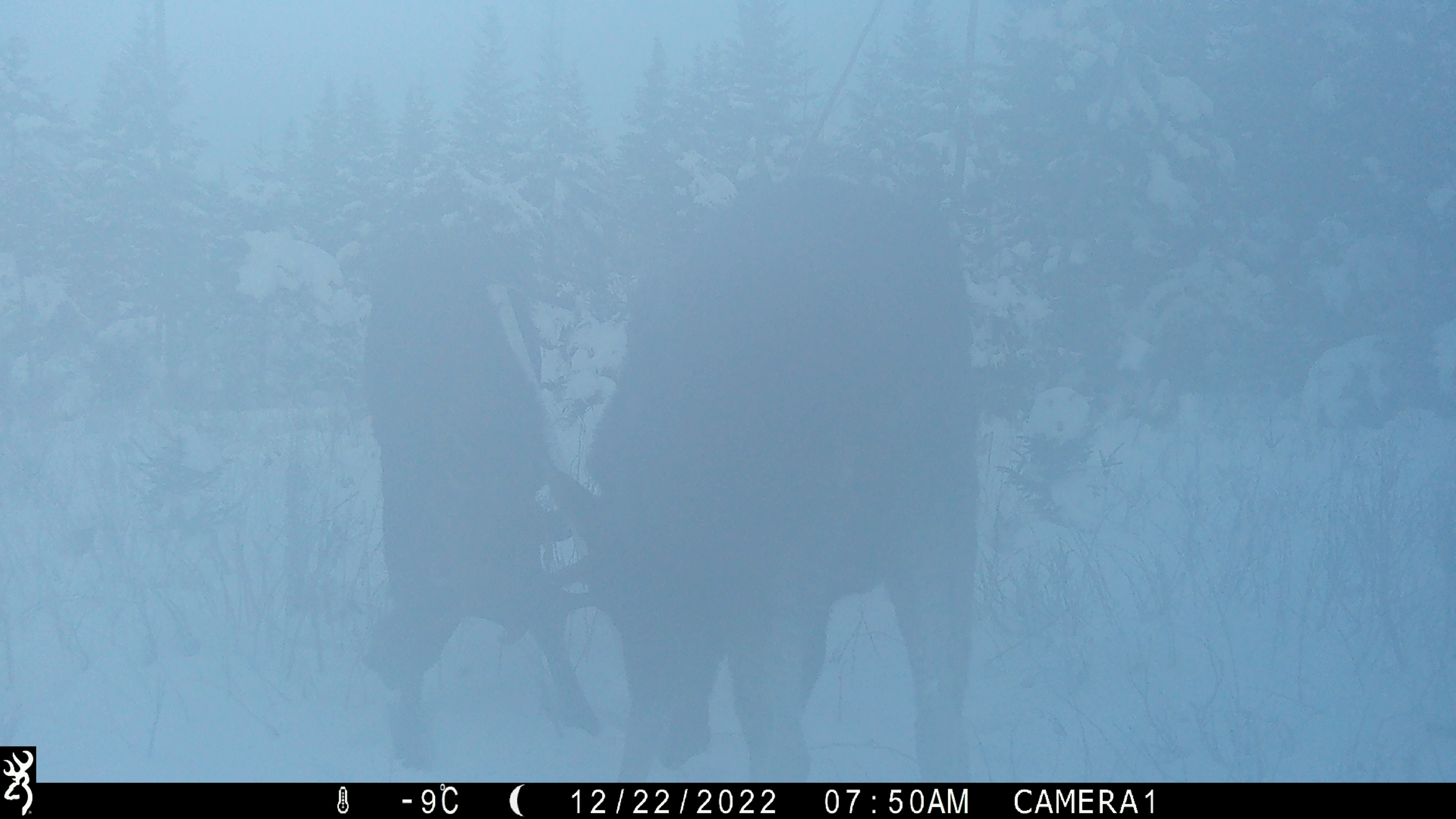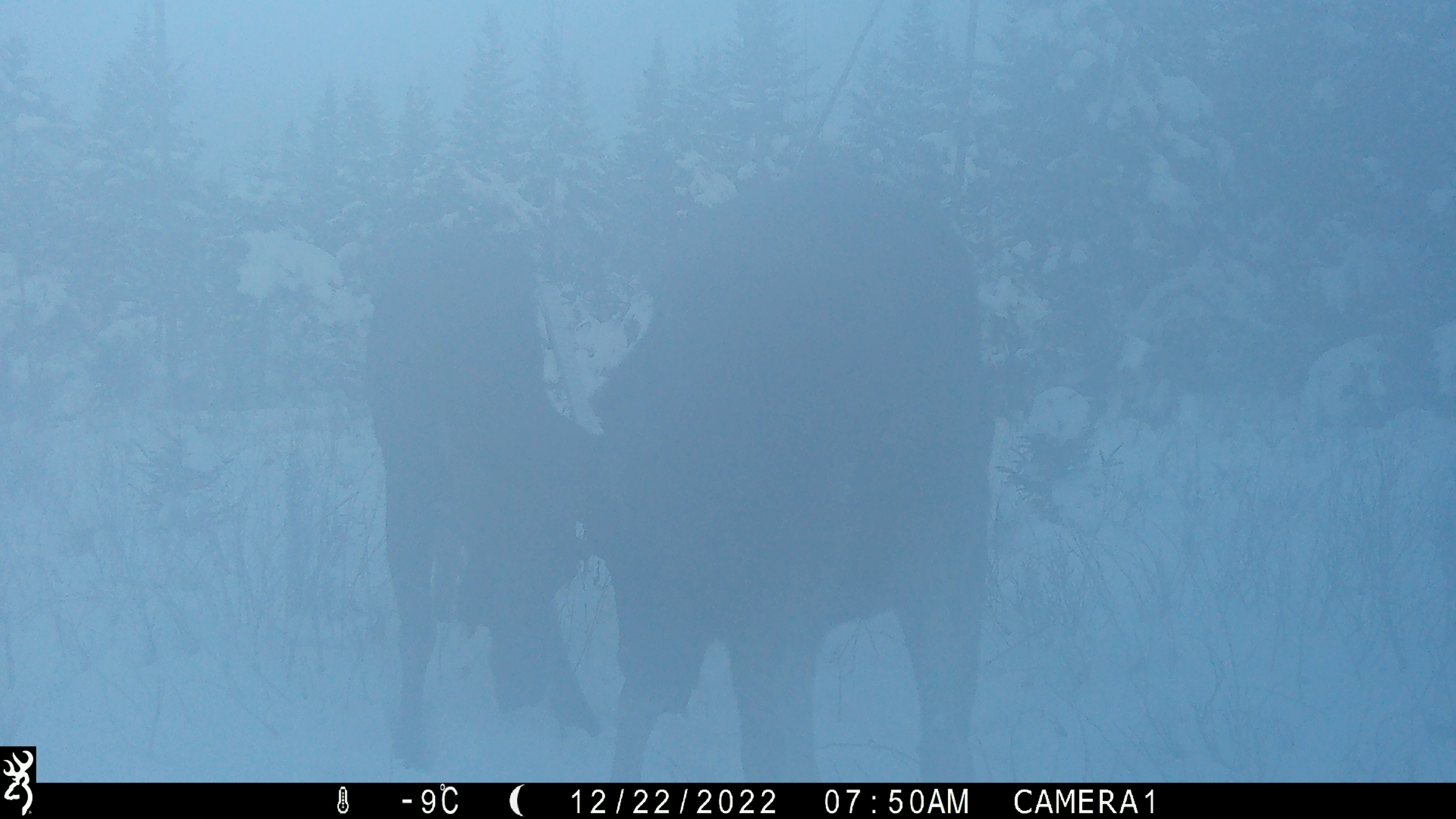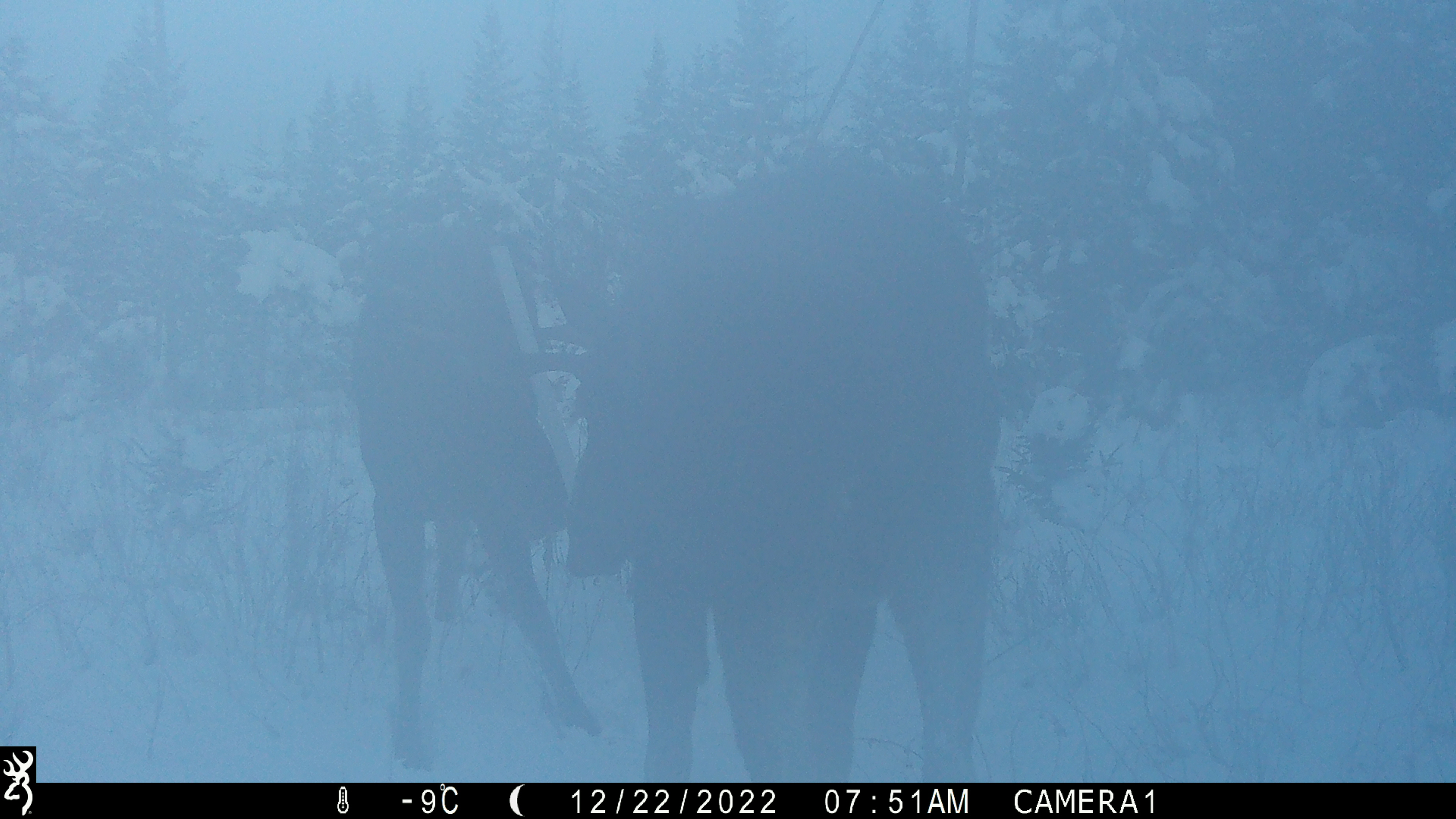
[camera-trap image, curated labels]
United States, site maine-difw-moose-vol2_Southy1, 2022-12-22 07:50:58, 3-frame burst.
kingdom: Animalia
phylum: Chordata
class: Mammalia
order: Artiodactyla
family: Cervidae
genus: Alces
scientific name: Alces alces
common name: moose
Moose (Alces alces).